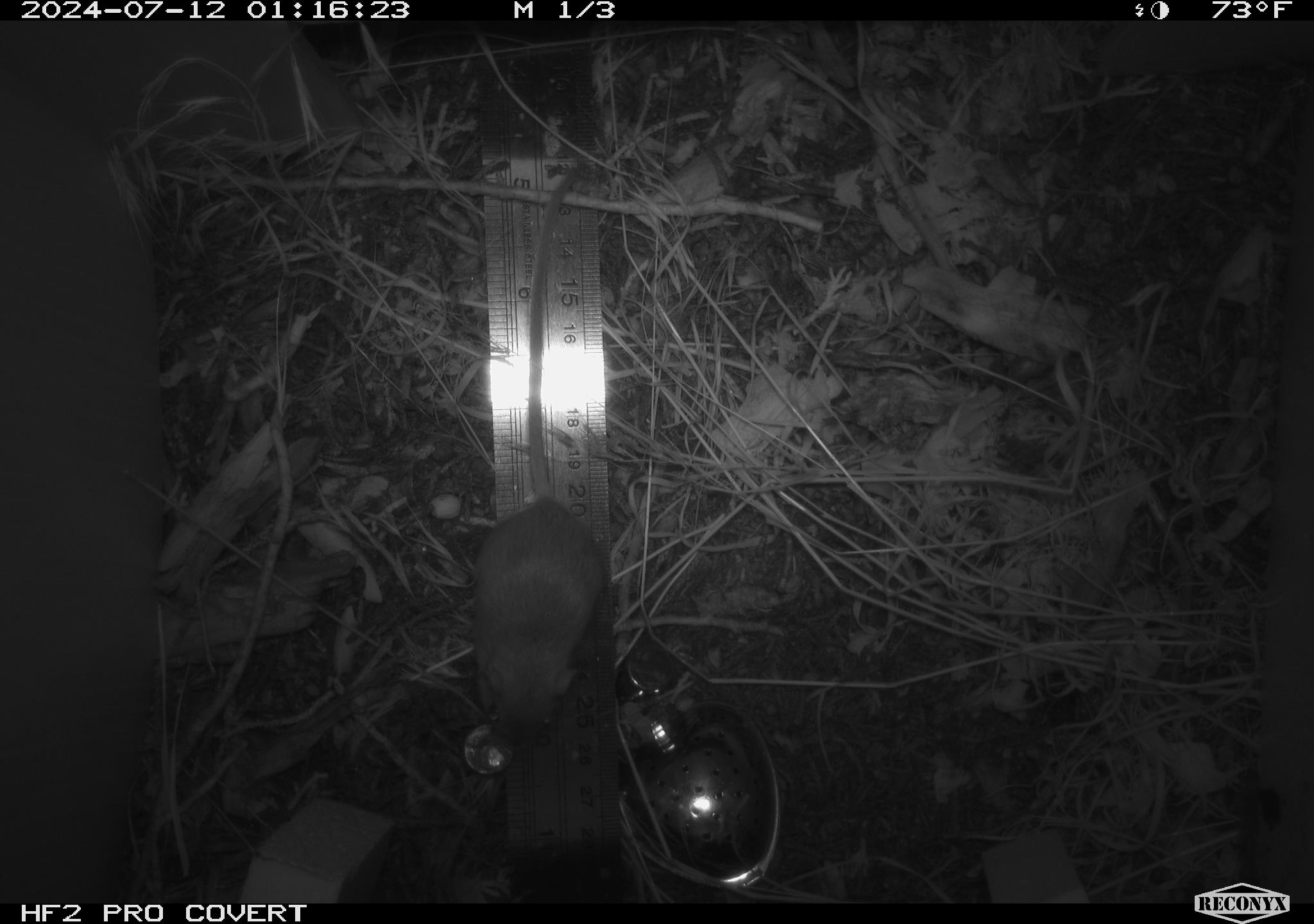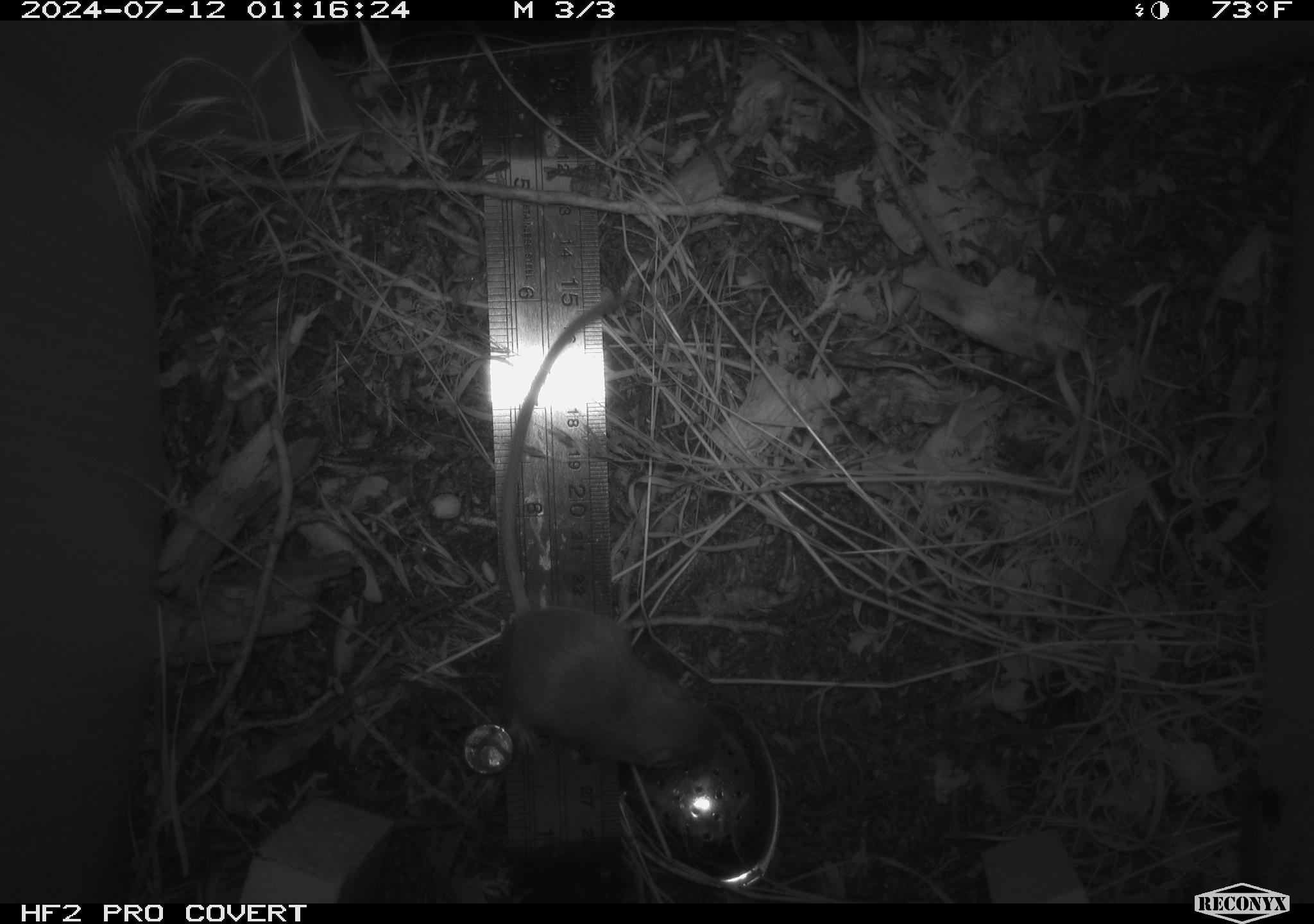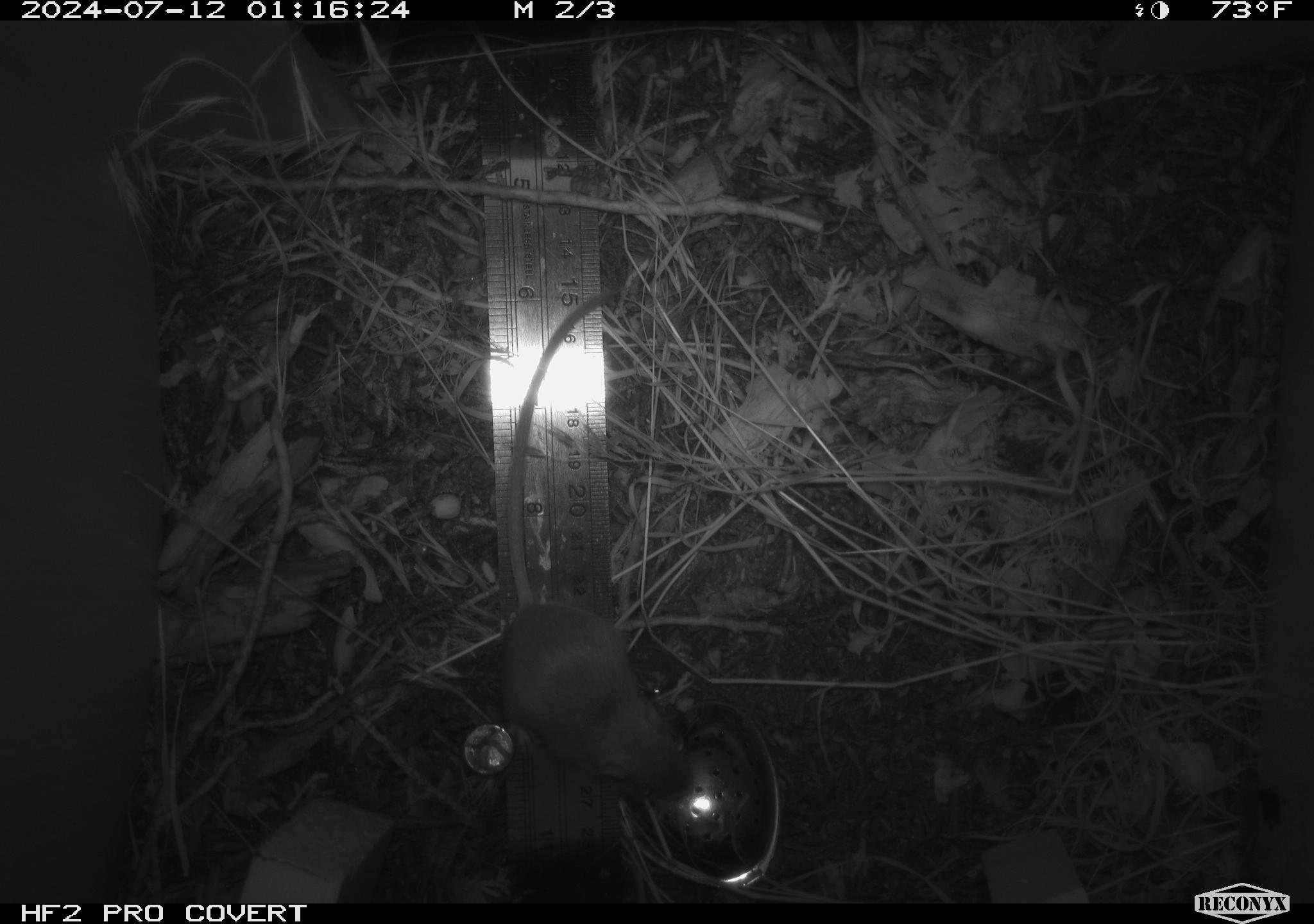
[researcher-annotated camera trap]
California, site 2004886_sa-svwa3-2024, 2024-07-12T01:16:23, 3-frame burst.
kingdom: Animalia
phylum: Chordata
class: Mammalia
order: Rodentia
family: Heteromyidae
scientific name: Heteromyidae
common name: kangaroo rats and pocket mice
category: heteromyidae family